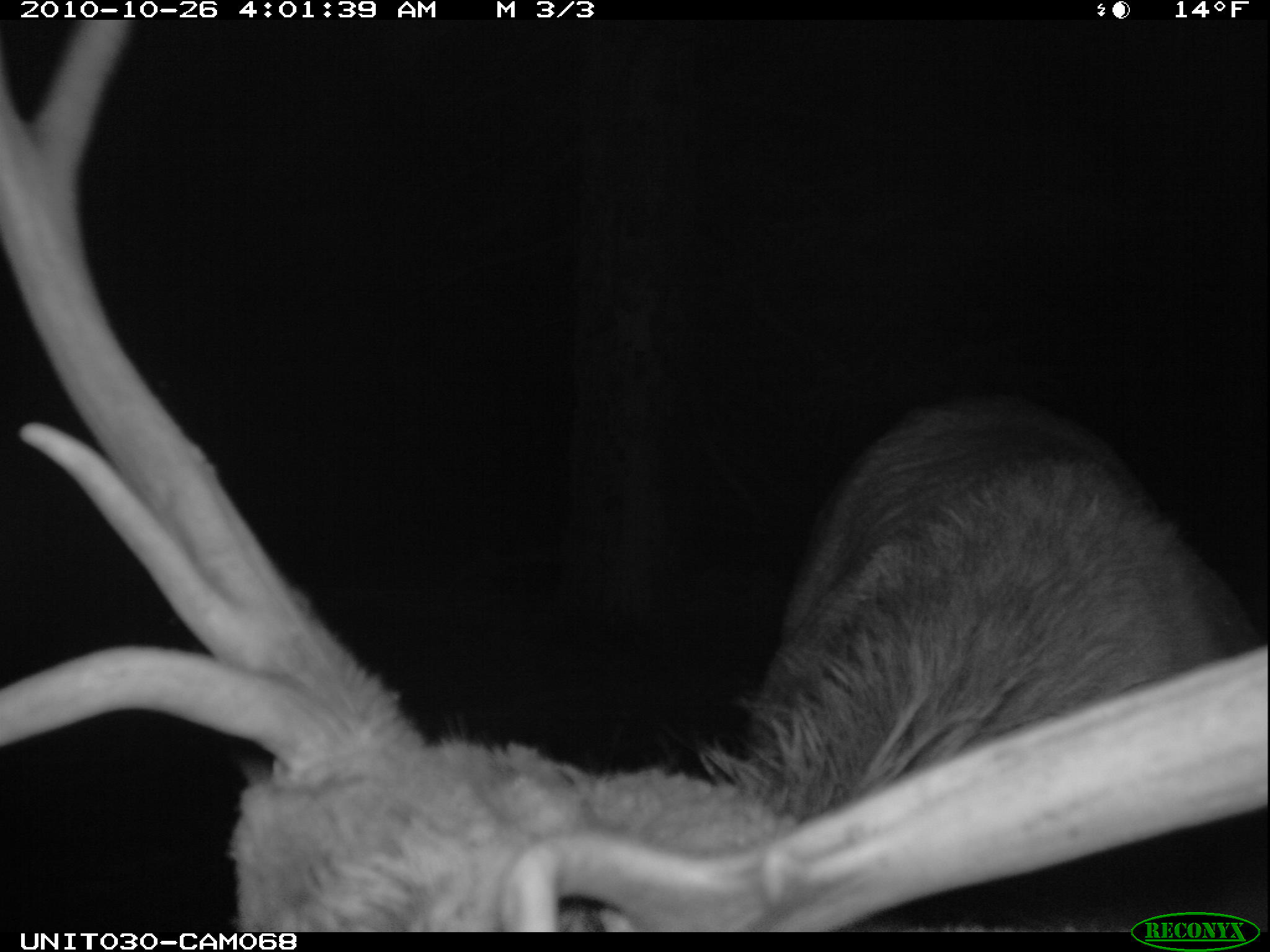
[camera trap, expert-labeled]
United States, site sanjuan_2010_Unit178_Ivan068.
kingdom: Animalia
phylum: Chordata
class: Mammalia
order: Artiodactyla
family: Cervidae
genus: Cervus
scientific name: Cervus elaphus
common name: red deer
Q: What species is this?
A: Cervus elaphus (red deer).